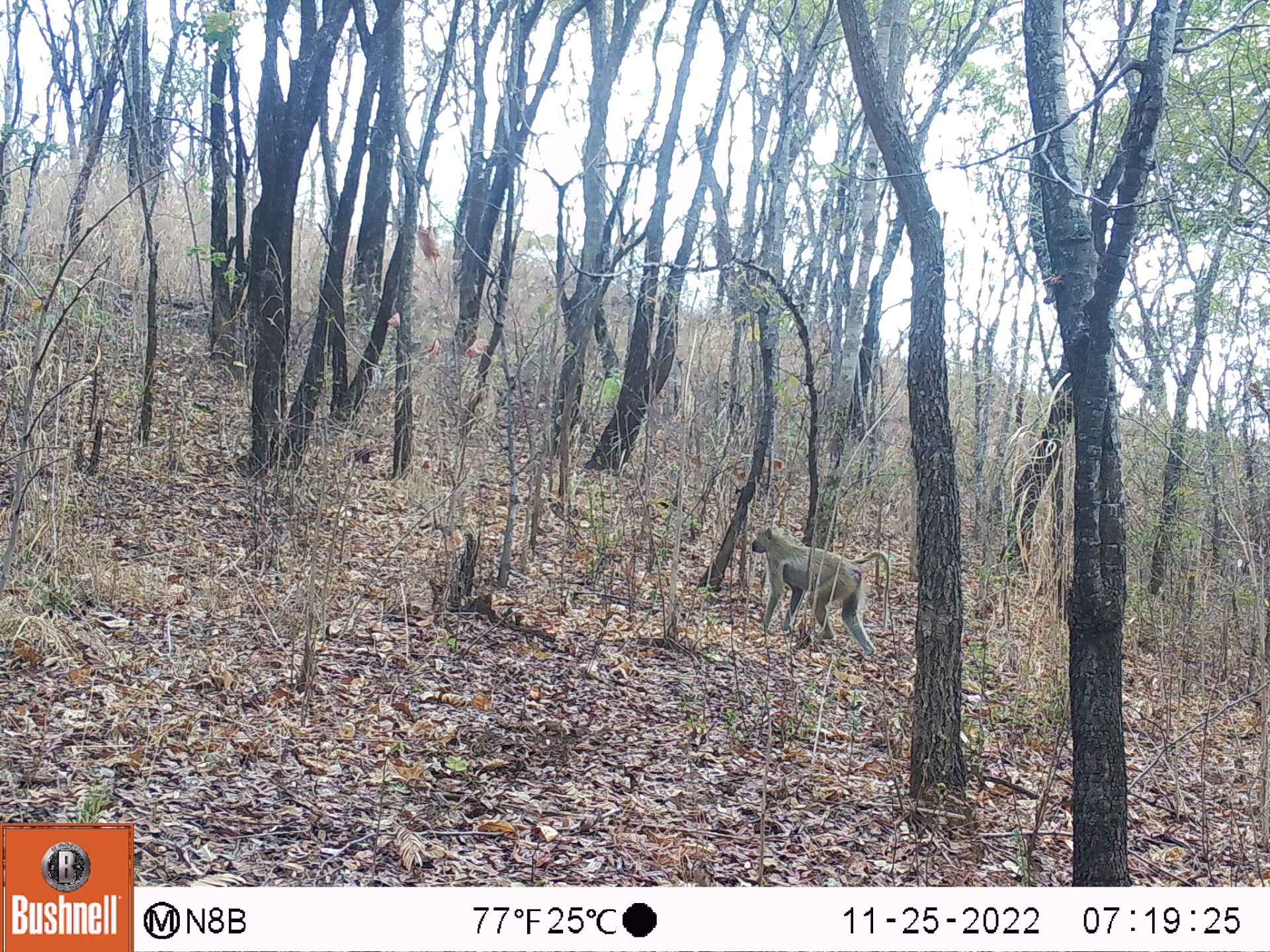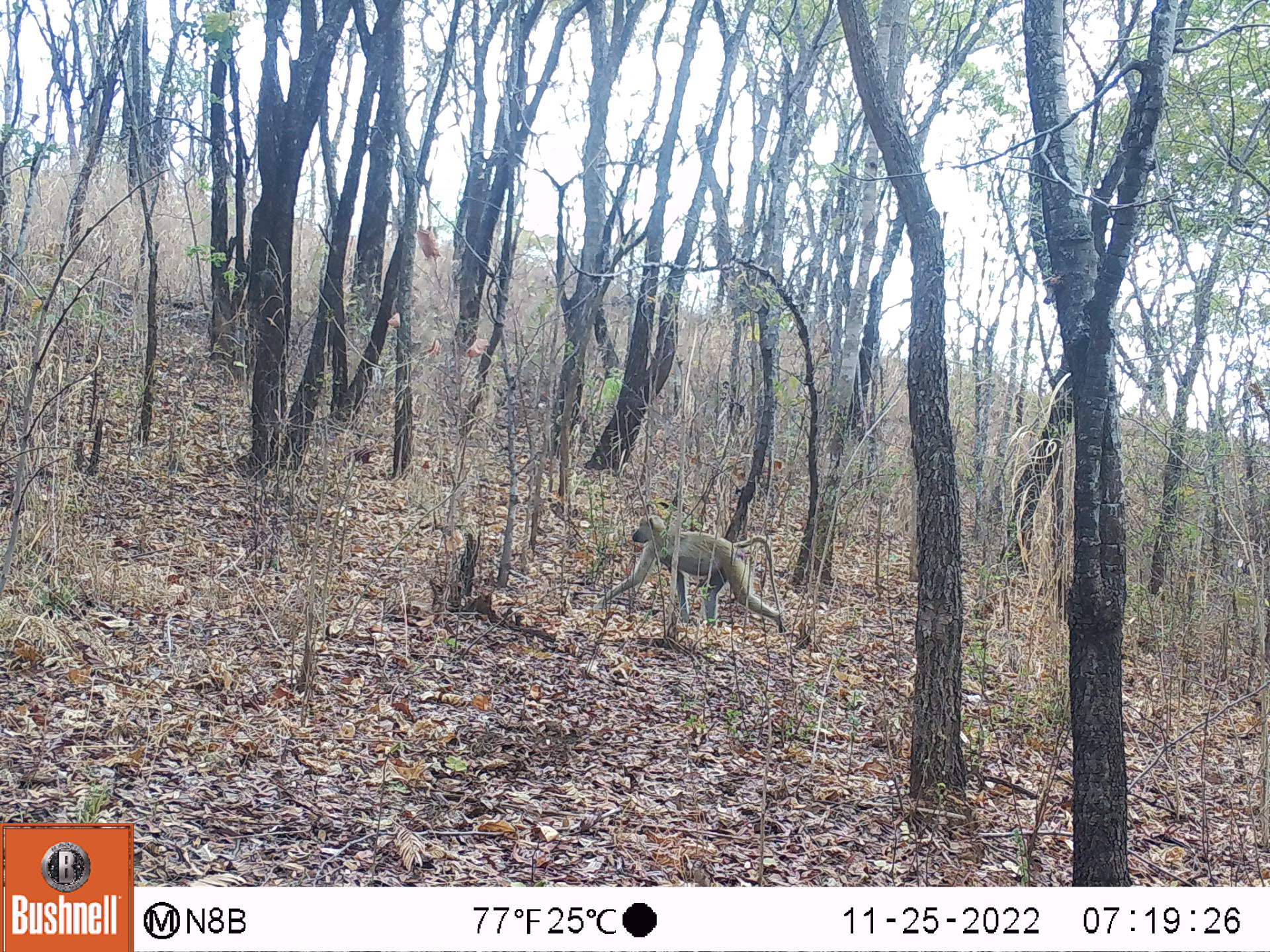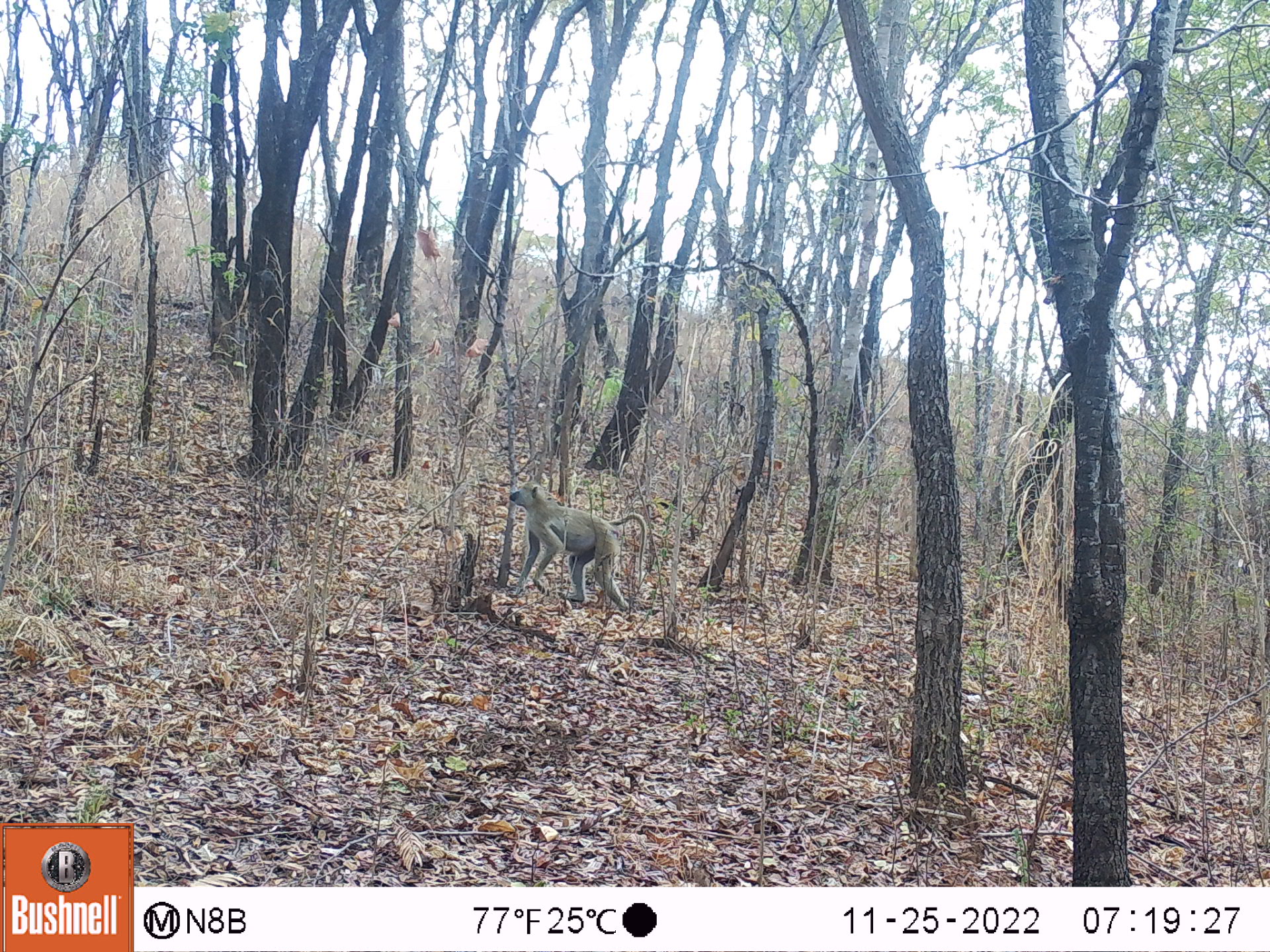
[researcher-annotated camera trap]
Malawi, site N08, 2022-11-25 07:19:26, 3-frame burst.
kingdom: Animalia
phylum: Chordata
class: Mammalia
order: Primates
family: Cercopithecidae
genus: Papio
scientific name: Papio cynocephalus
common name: yellow baboon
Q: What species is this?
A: Yellow baboon (Papio cynocephalus).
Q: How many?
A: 1.